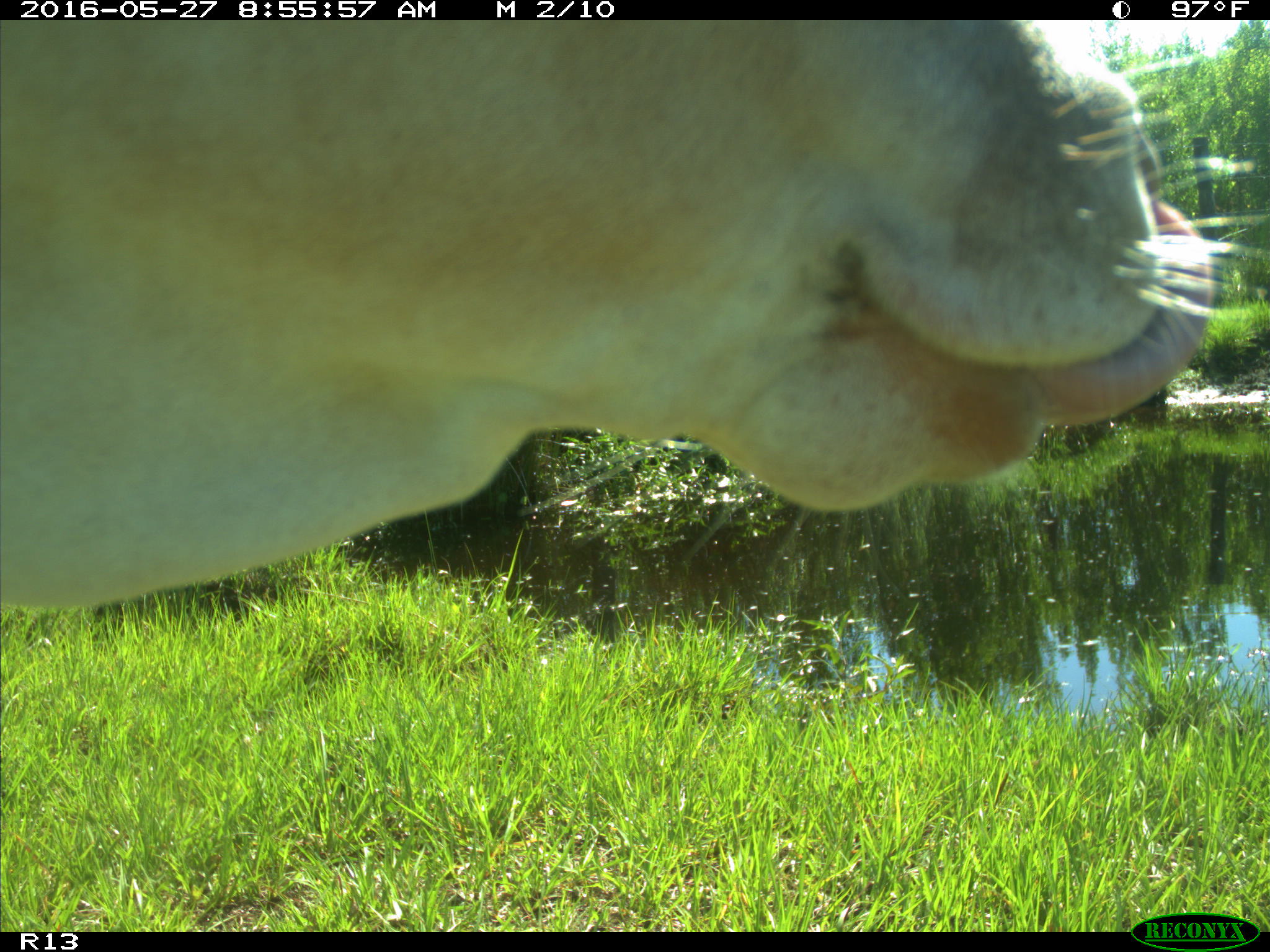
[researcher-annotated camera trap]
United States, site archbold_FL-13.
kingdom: Animalia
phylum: Chordata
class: Mammalia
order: Artiodactyla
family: Bovidae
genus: Bos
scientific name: Bos taurus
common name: domestic cow